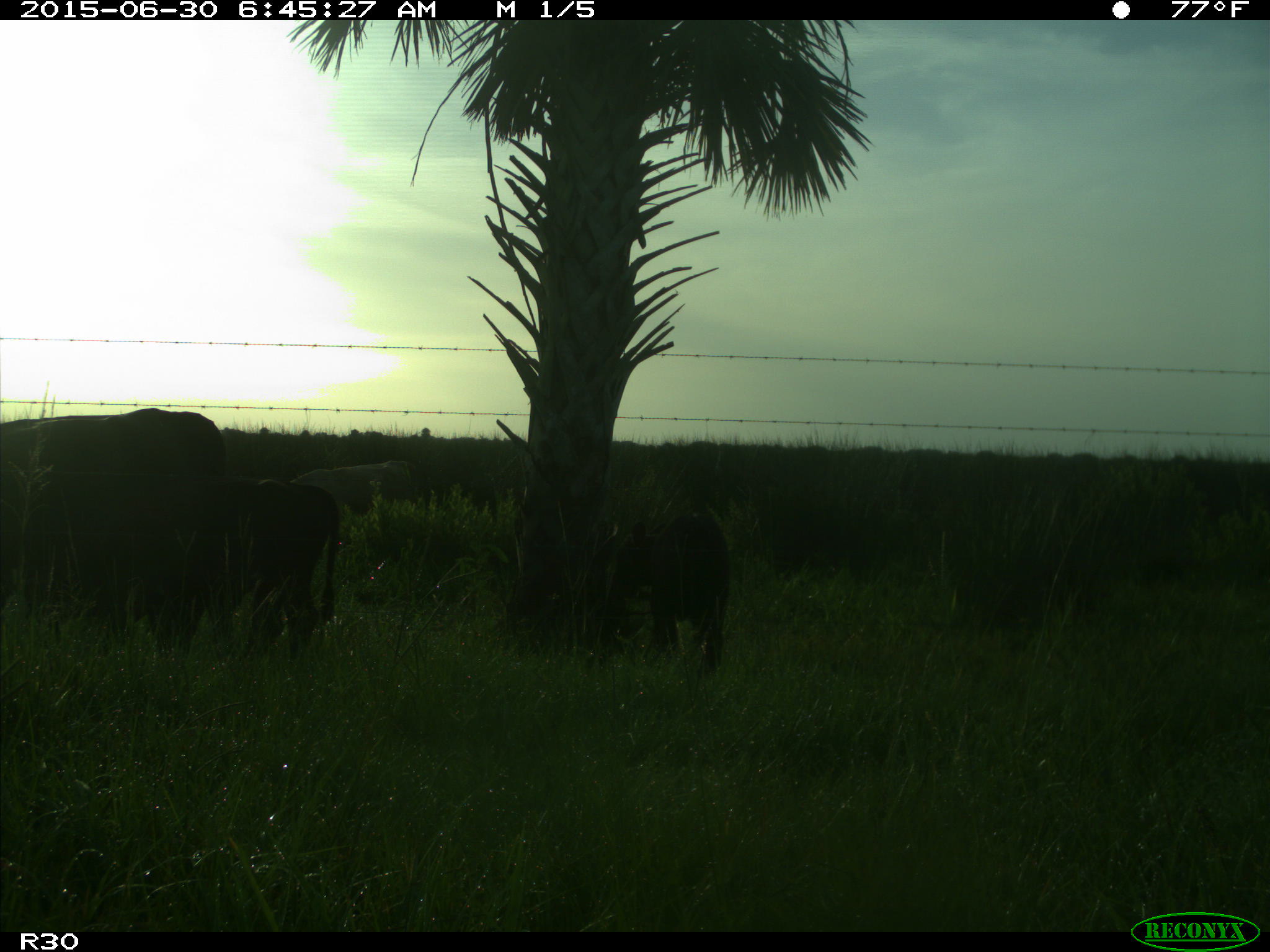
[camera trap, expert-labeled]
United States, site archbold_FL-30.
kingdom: Animalia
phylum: Chordata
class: Mammalia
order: Artiodactyla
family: Bovidae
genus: Bos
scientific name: Bos taurus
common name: domestic cow